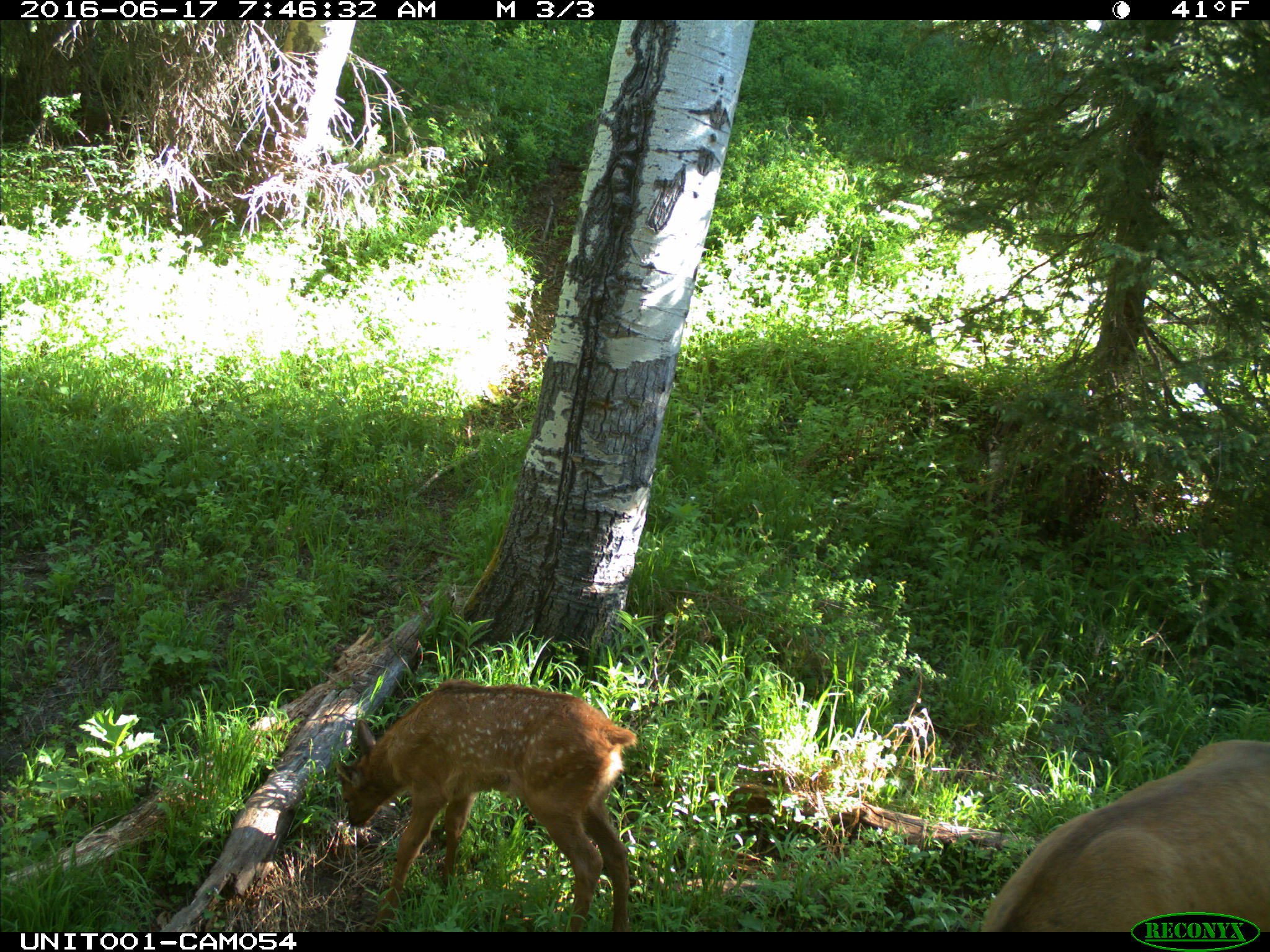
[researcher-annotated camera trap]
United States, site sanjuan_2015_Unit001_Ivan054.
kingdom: Animalia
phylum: Chordata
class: Mammalia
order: Artiodactyla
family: Cervidae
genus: Cervus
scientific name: Cervus elaphus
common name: red deer